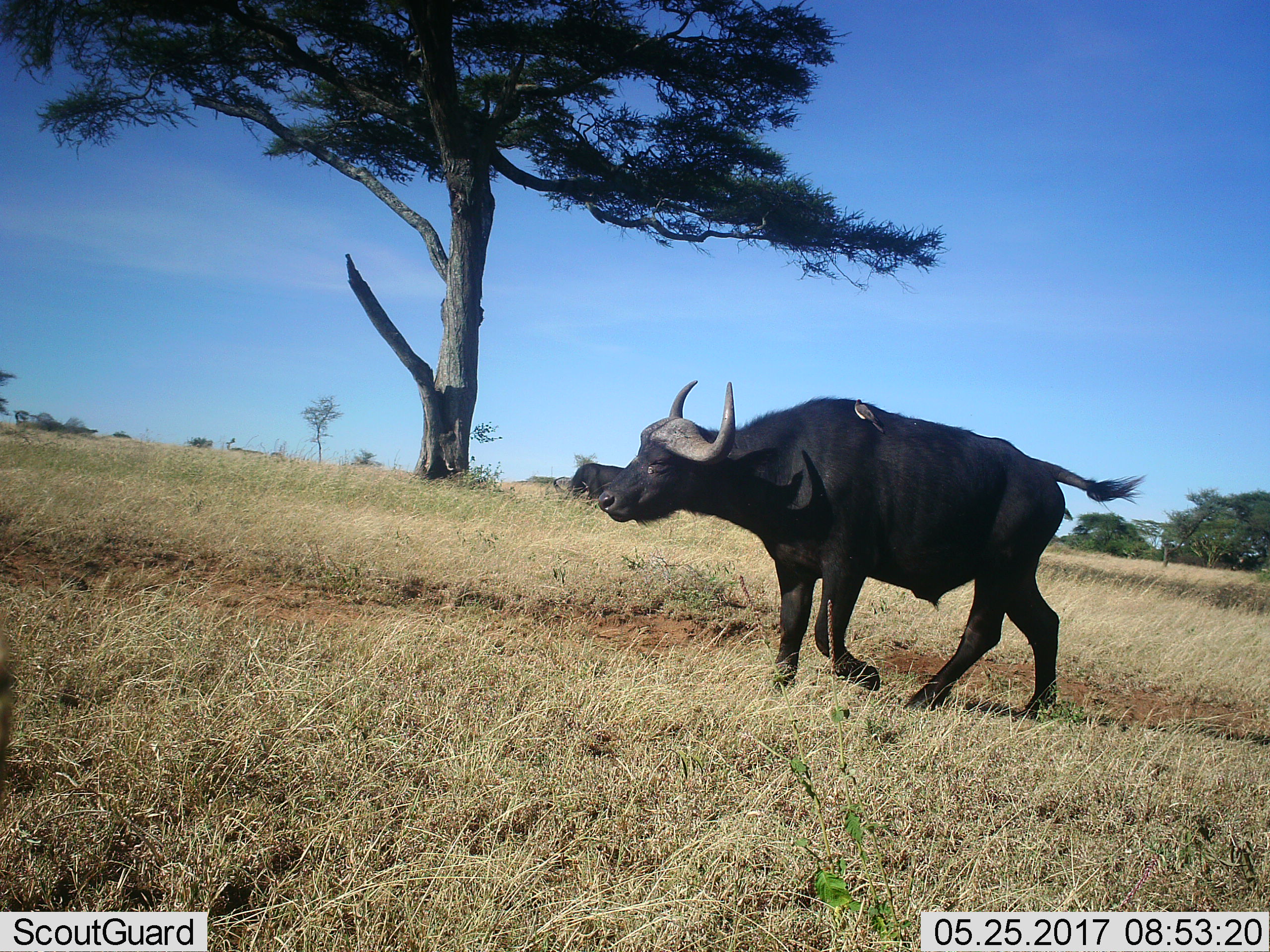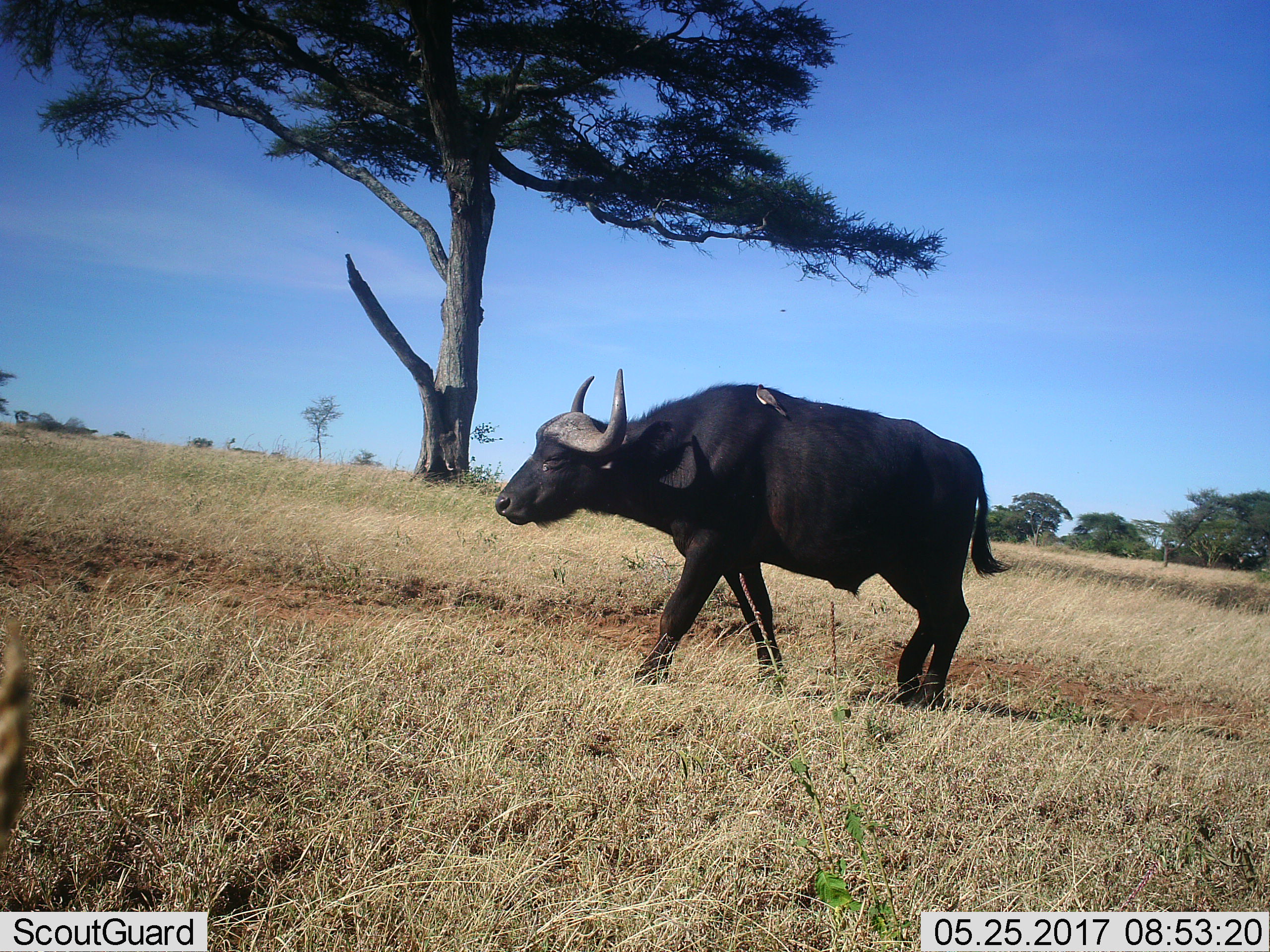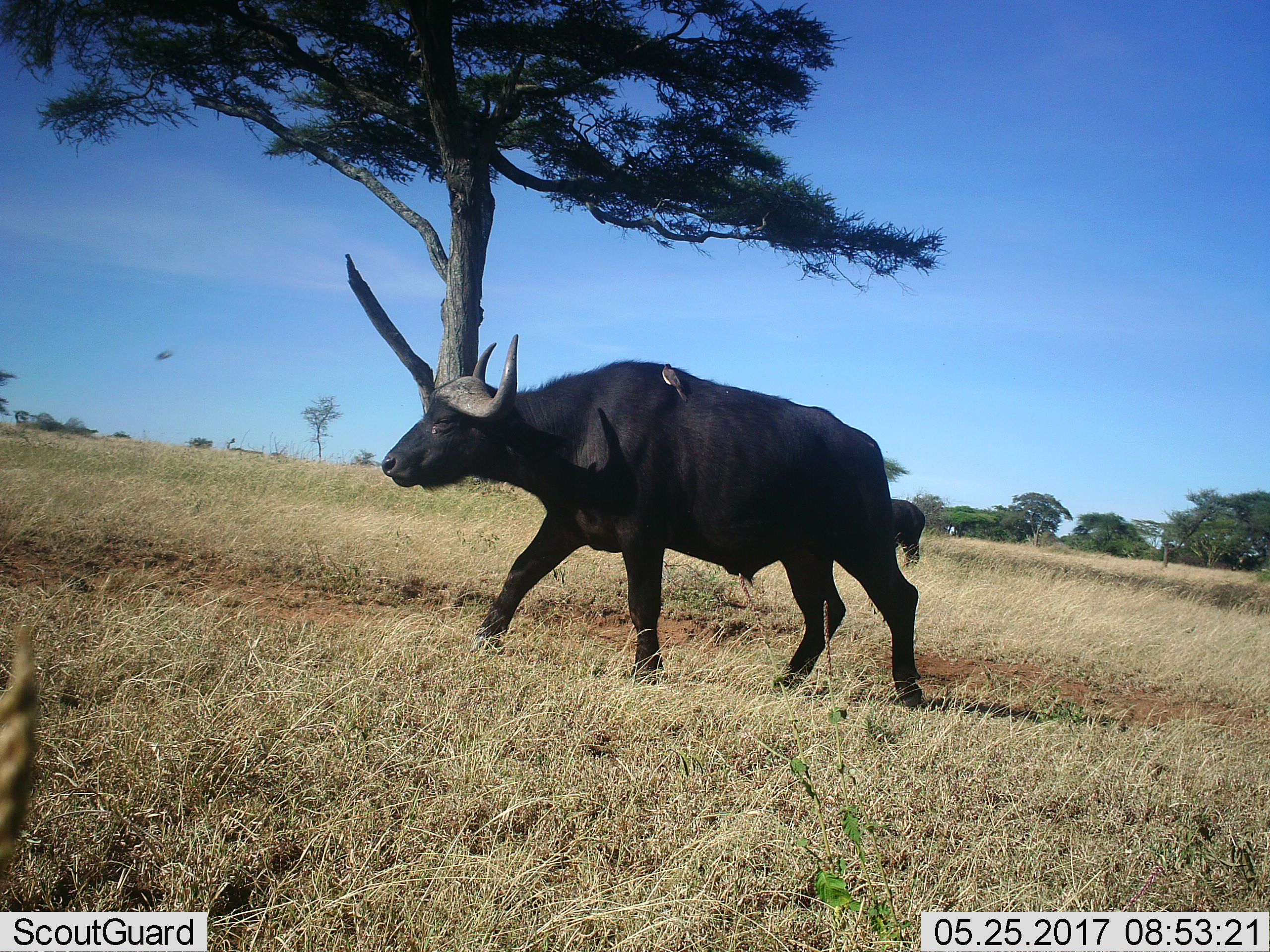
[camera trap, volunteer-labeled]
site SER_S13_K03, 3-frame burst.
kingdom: Animalia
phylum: Chordata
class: Aves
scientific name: Aves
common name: bird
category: birdother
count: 1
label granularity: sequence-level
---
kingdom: Animalia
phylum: Chordata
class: Mammalia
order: Artiodactyla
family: Bovidae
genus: Syncerus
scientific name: Syncerus caffer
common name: african buffalo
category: buffalo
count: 2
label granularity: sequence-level